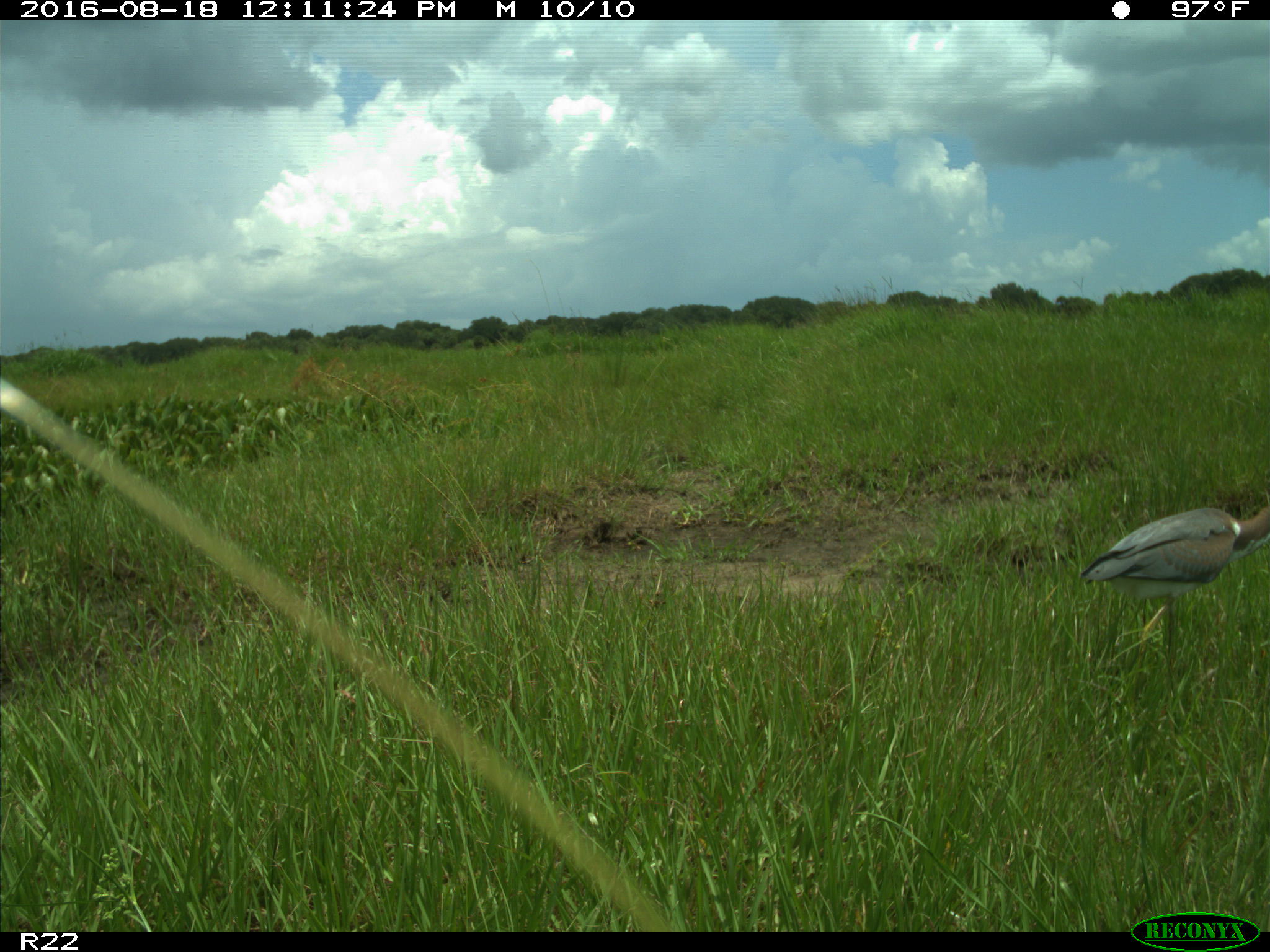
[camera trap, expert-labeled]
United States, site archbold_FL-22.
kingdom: Animalia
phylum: Chordata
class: Aves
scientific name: Aves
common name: birds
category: unidentified bird